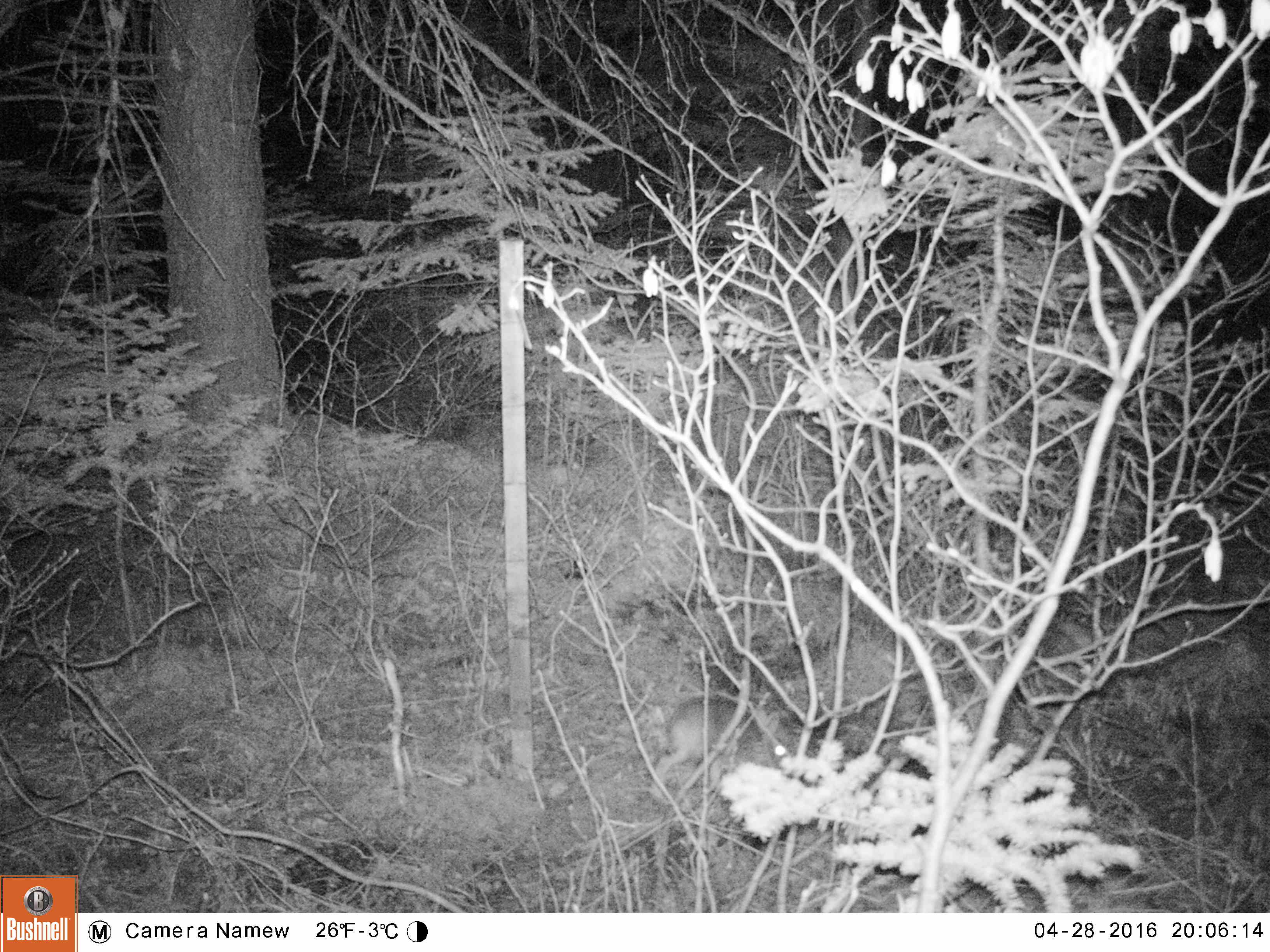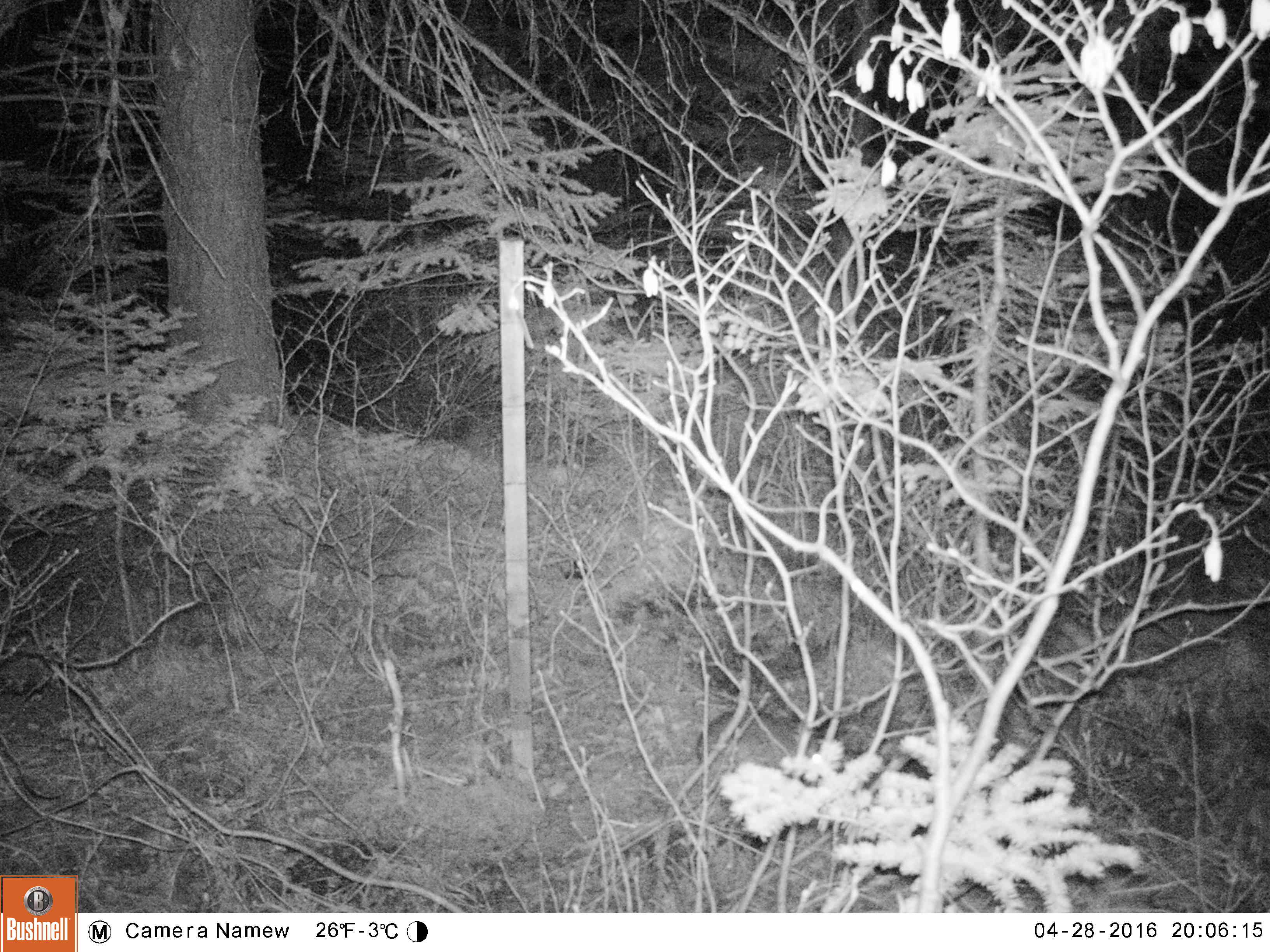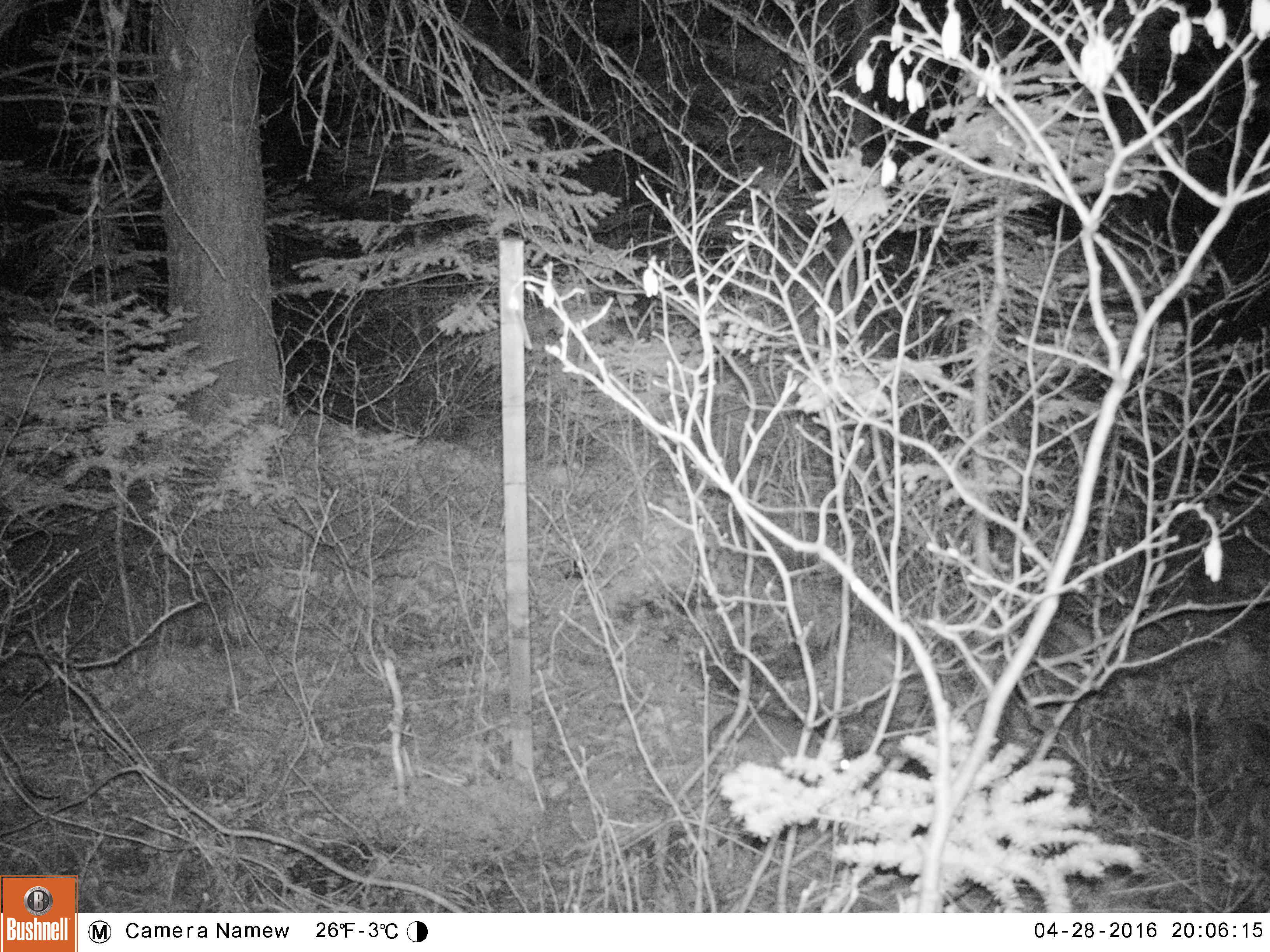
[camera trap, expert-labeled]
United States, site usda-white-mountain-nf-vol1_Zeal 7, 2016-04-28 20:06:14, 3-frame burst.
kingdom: Animalia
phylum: Chordata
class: Mammalia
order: Lagomorpha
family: Leporidae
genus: Lepus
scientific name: Lepus americanus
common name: snowshoe hare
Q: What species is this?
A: Snowshoe hare (Lepus americanus).